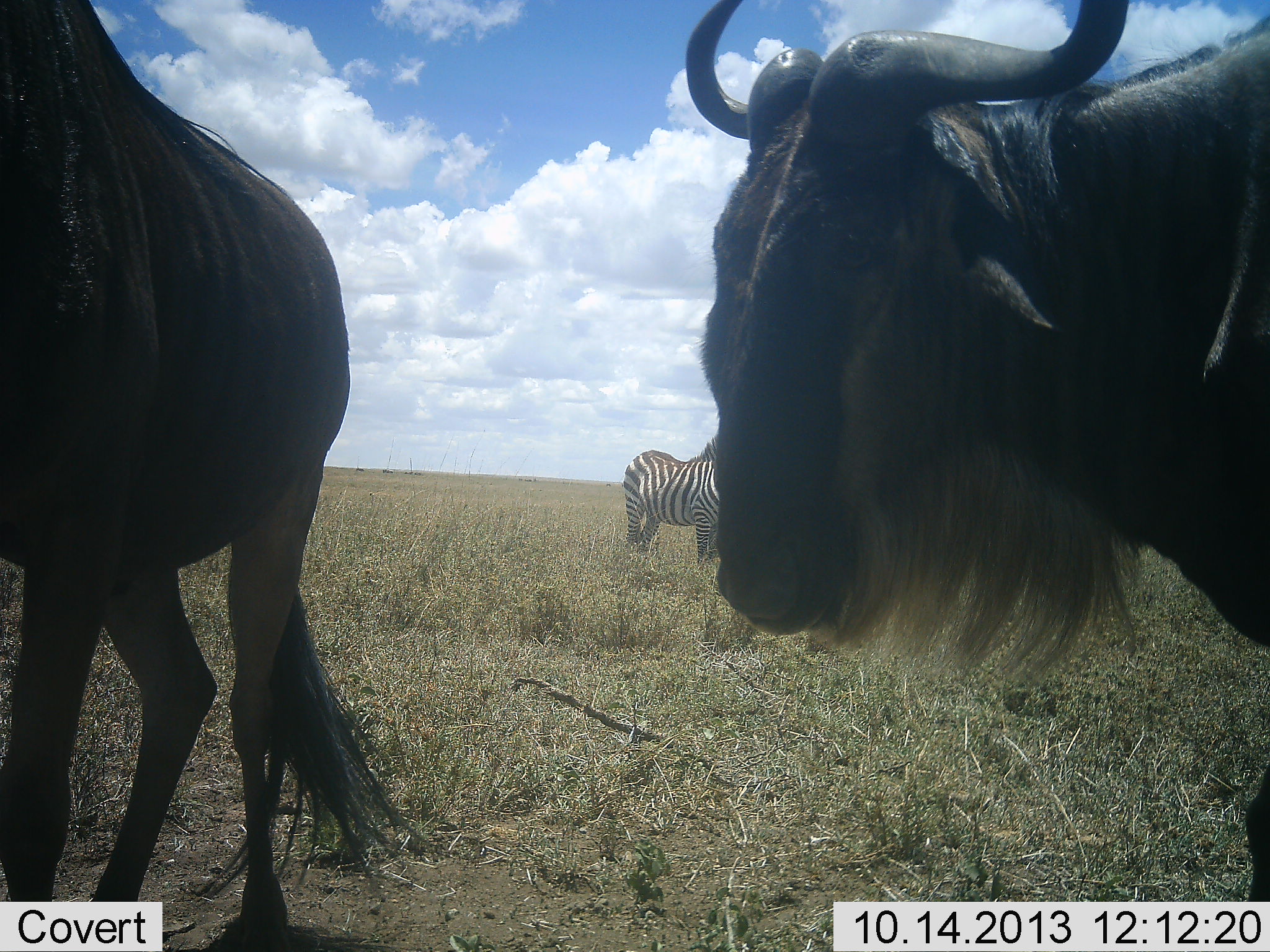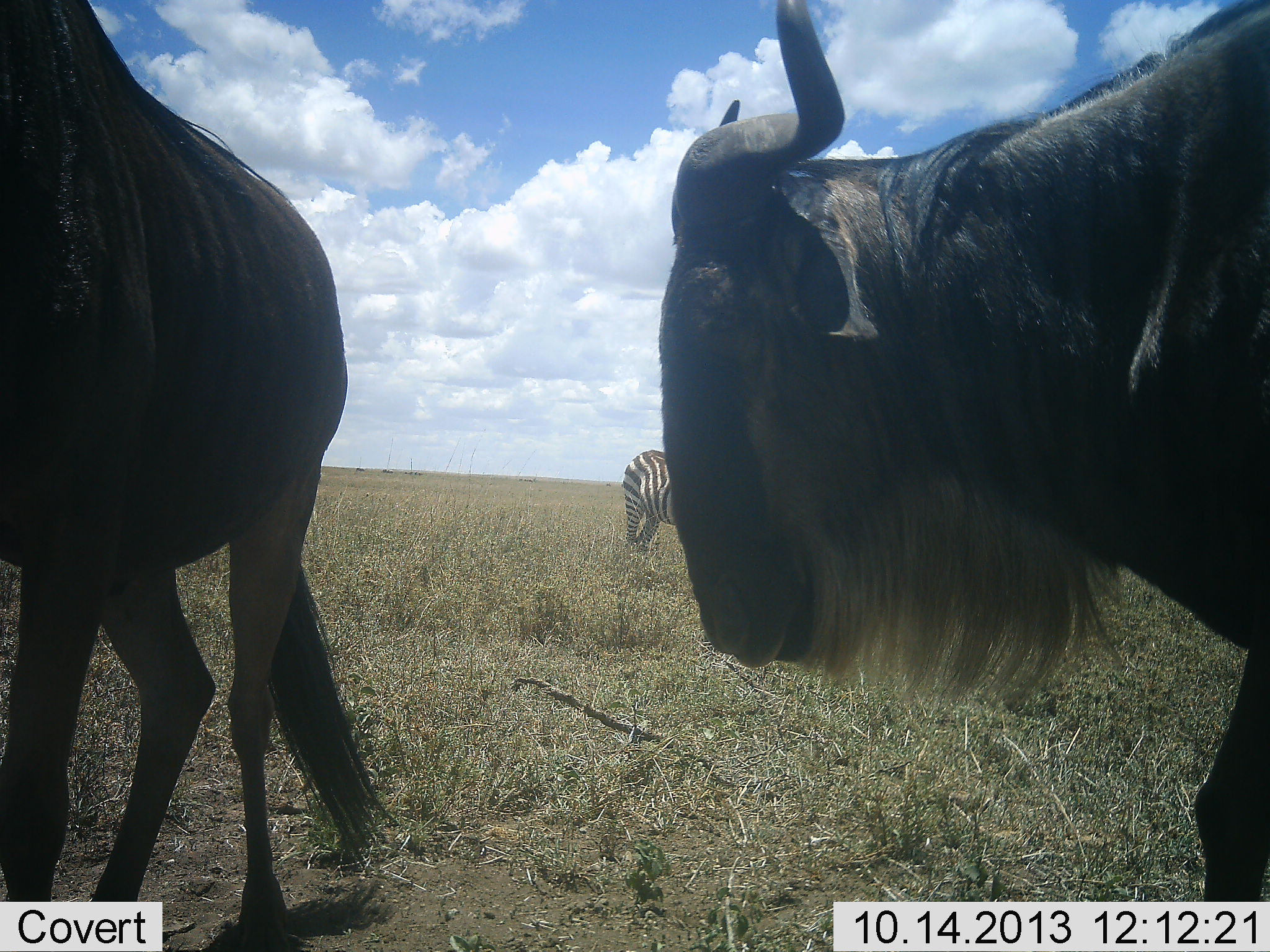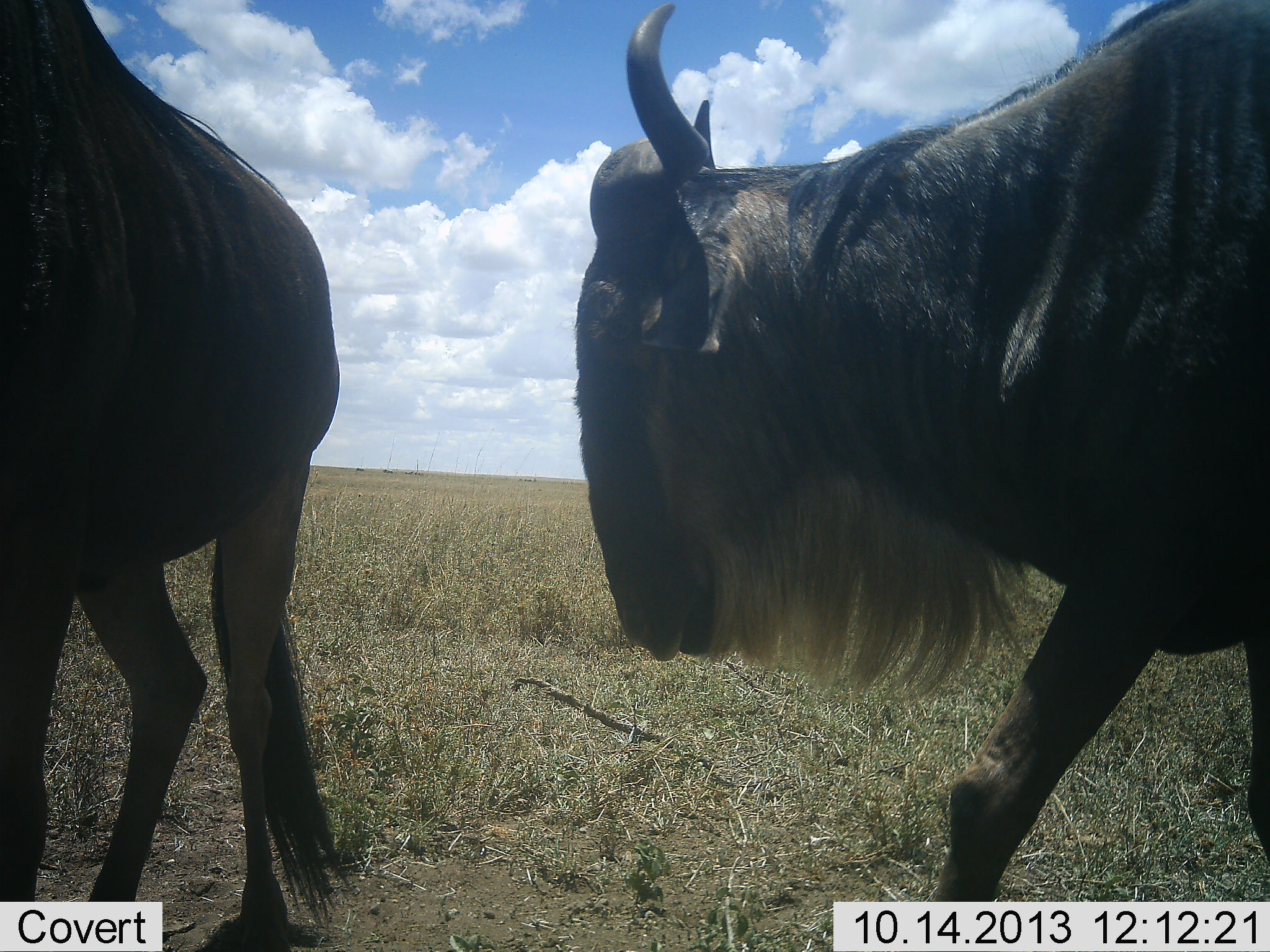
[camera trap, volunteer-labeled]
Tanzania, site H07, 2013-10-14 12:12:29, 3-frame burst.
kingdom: Animalia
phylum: Chordata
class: Mammalia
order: Artiodactyla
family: Bovidae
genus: Connochaetes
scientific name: Connochaetes taurinus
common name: blue wildebeest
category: wildebeest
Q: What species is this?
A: Wildebeest (blue wildebeest) (Connochaetes taurinus).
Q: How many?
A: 2.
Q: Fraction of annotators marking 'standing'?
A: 82%.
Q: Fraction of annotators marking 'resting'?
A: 0%.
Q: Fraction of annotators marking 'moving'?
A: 45%.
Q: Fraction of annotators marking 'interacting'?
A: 0%.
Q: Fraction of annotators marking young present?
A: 0%.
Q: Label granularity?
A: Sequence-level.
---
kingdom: Animalia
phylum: Chordata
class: Mammalia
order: Perissodactyla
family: Equidae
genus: Equus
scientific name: Equus quagga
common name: plains zebra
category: zebra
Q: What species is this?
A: Zebra (plains zebra) (Equus quagga).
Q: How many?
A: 1.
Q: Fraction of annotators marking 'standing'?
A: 100%.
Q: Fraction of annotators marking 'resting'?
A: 0%.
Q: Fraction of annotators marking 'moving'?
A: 0%.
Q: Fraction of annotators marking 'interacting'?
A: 0%.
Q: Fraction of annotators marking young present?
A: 0%.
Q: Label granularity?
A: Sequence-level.